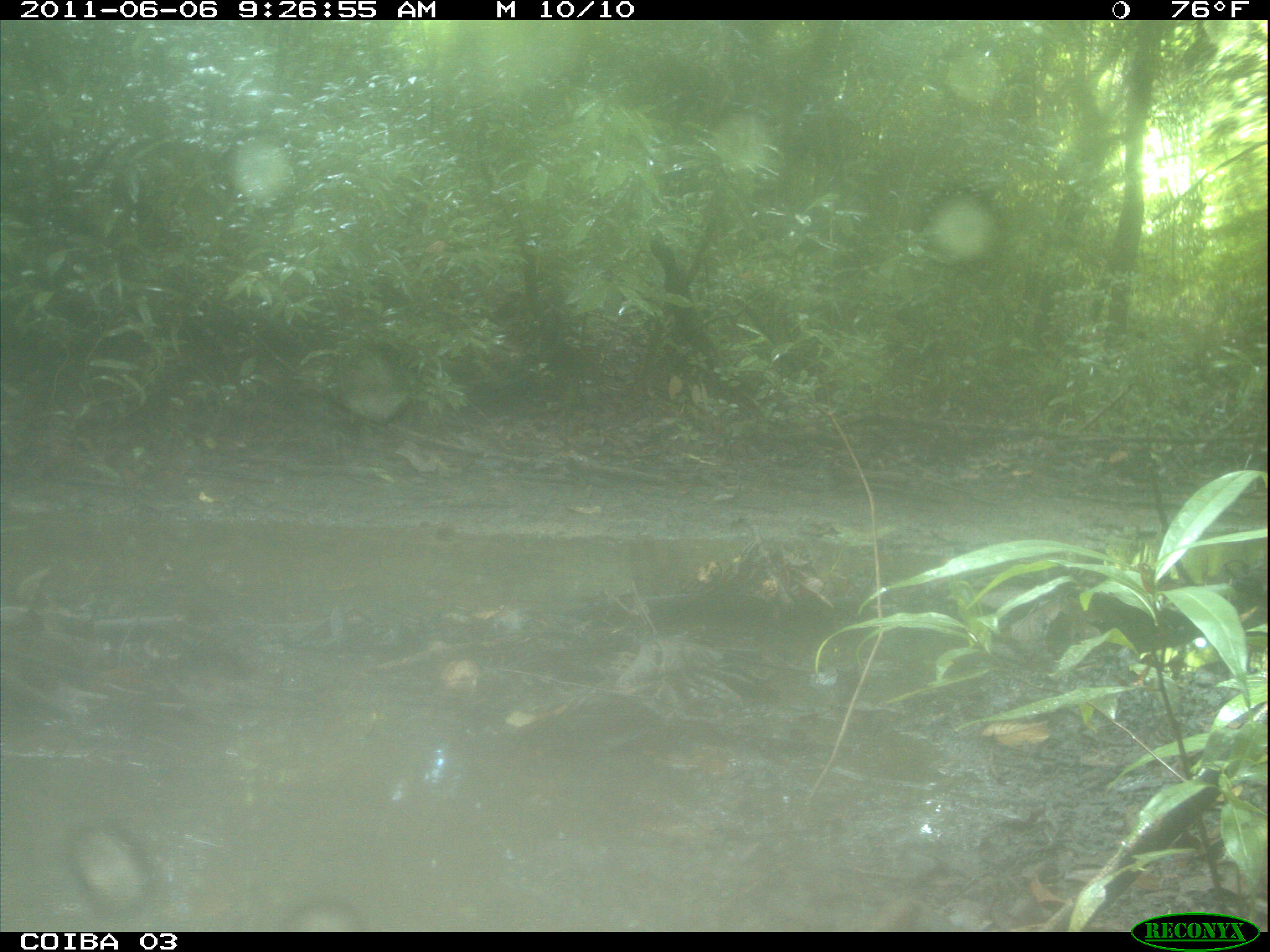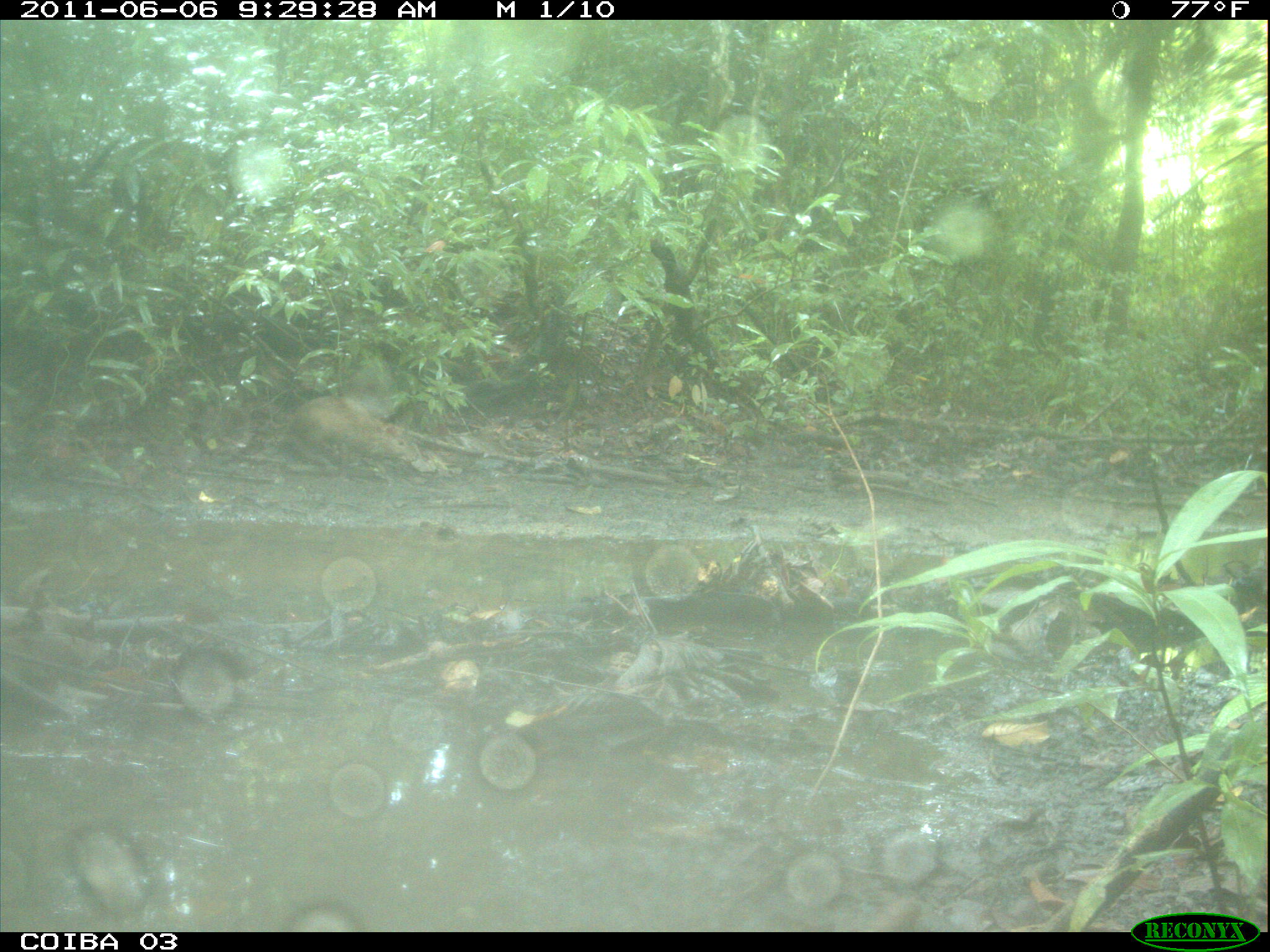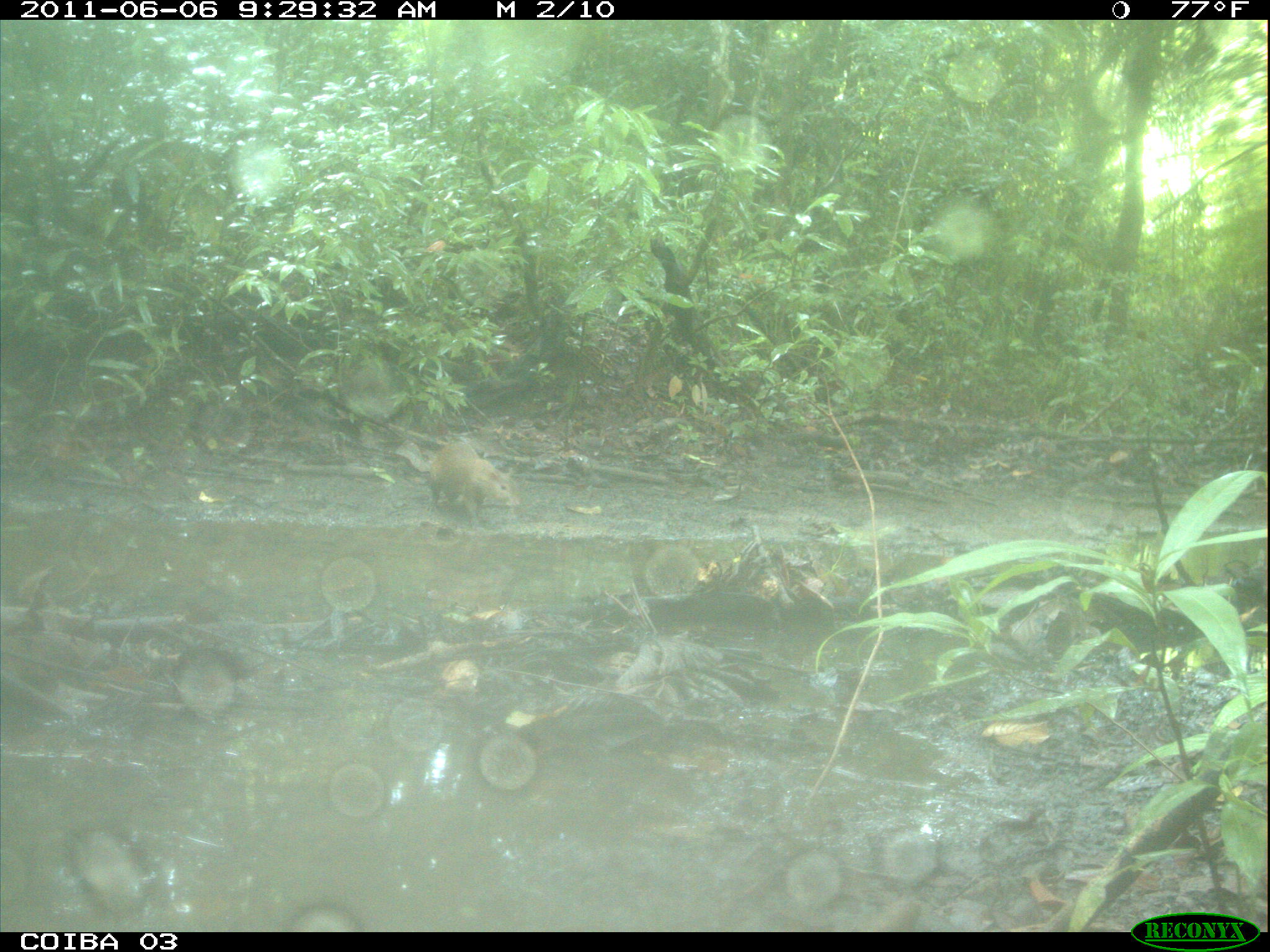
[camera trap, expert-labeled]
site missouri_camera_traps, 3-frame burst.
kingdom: Animalia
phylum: Chordata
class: Mammalia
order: Rodentia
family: Dasyproctidae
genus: Dasyprocta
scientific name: Dasyprocta coibae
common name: coiban agouti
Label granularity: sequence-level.